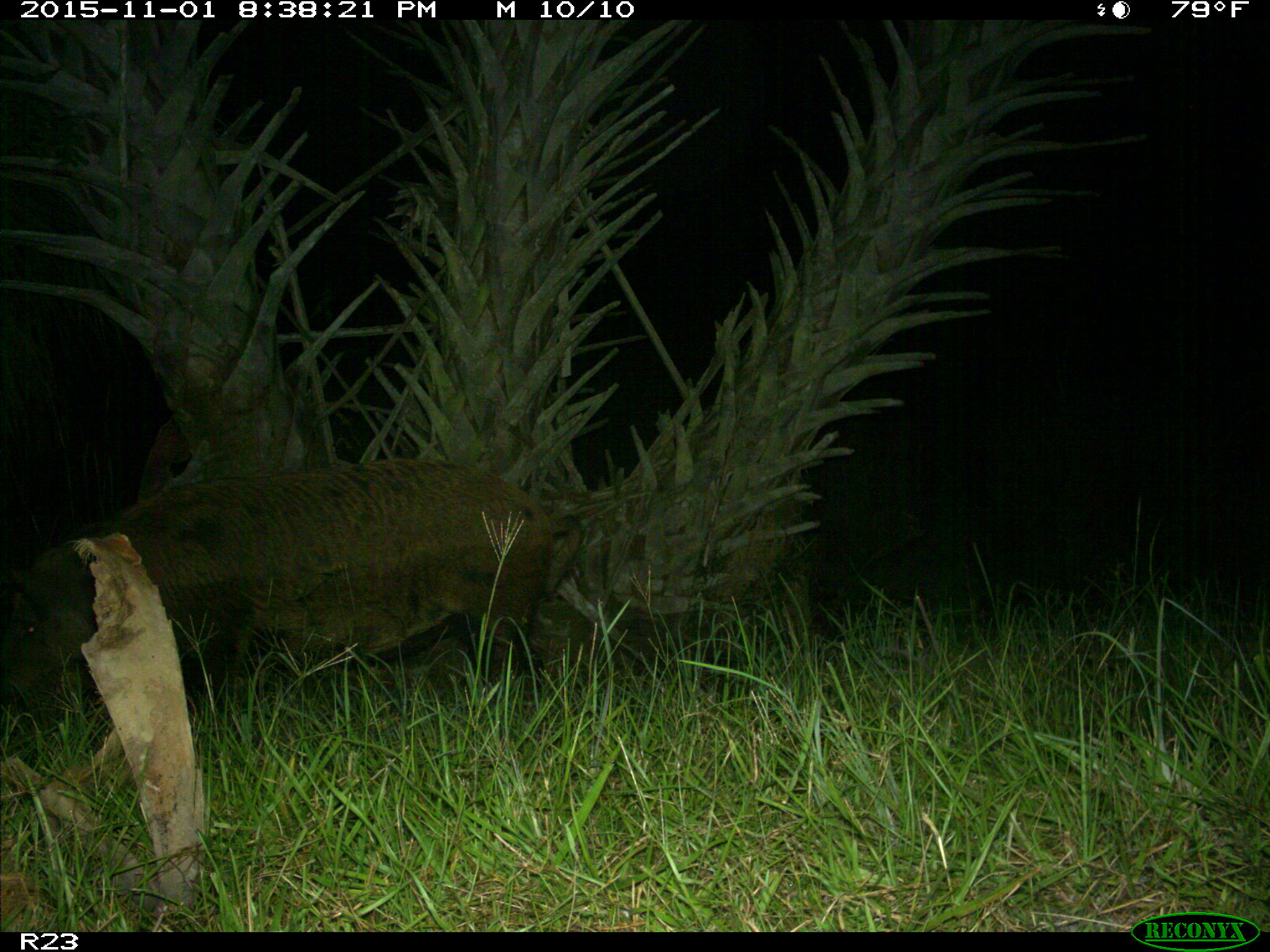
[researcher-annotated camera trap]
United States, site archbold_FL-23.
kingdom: Animalia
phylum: Chordata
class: Mammalia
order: Artiodactyla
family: Suidae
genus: Sus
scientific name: Sus scrofa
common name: wild boar